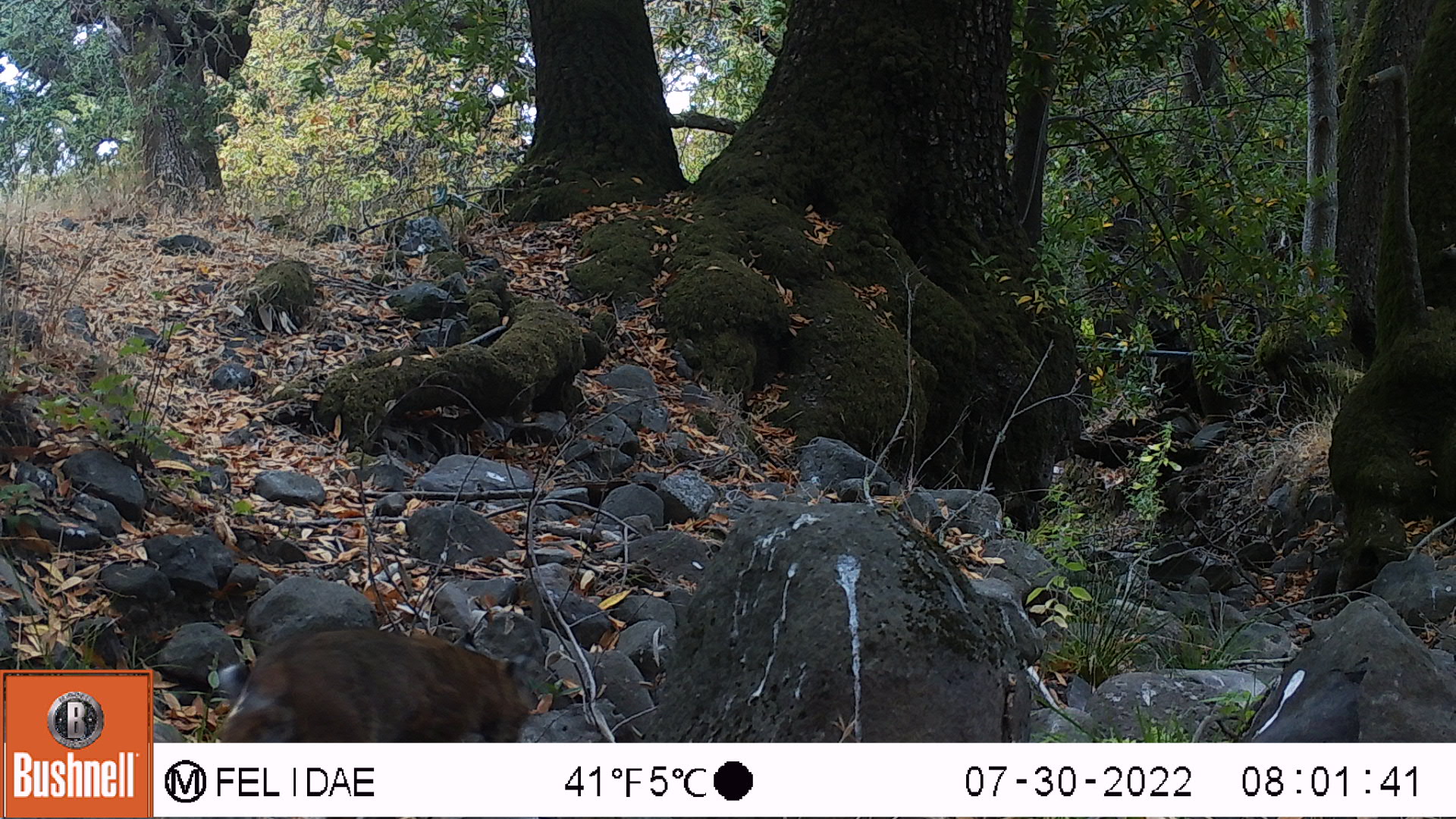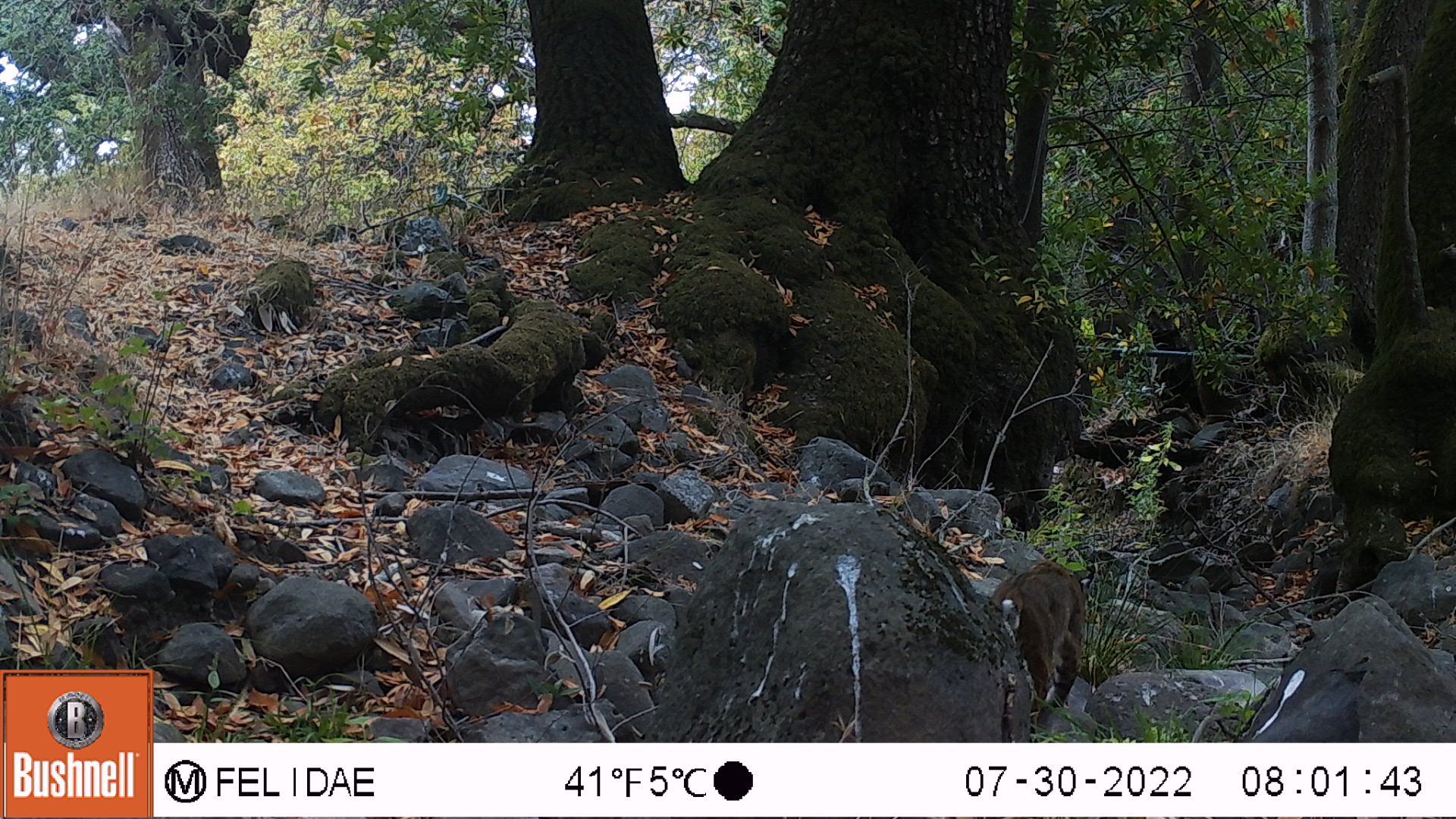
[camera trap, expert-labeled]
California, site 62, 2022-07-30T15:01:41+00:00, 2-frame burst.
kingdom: Animalia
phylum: Chordata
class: Mammalia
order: Carnivora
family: Felidae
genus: Lynx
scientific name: Lynx rufus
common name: bobcat